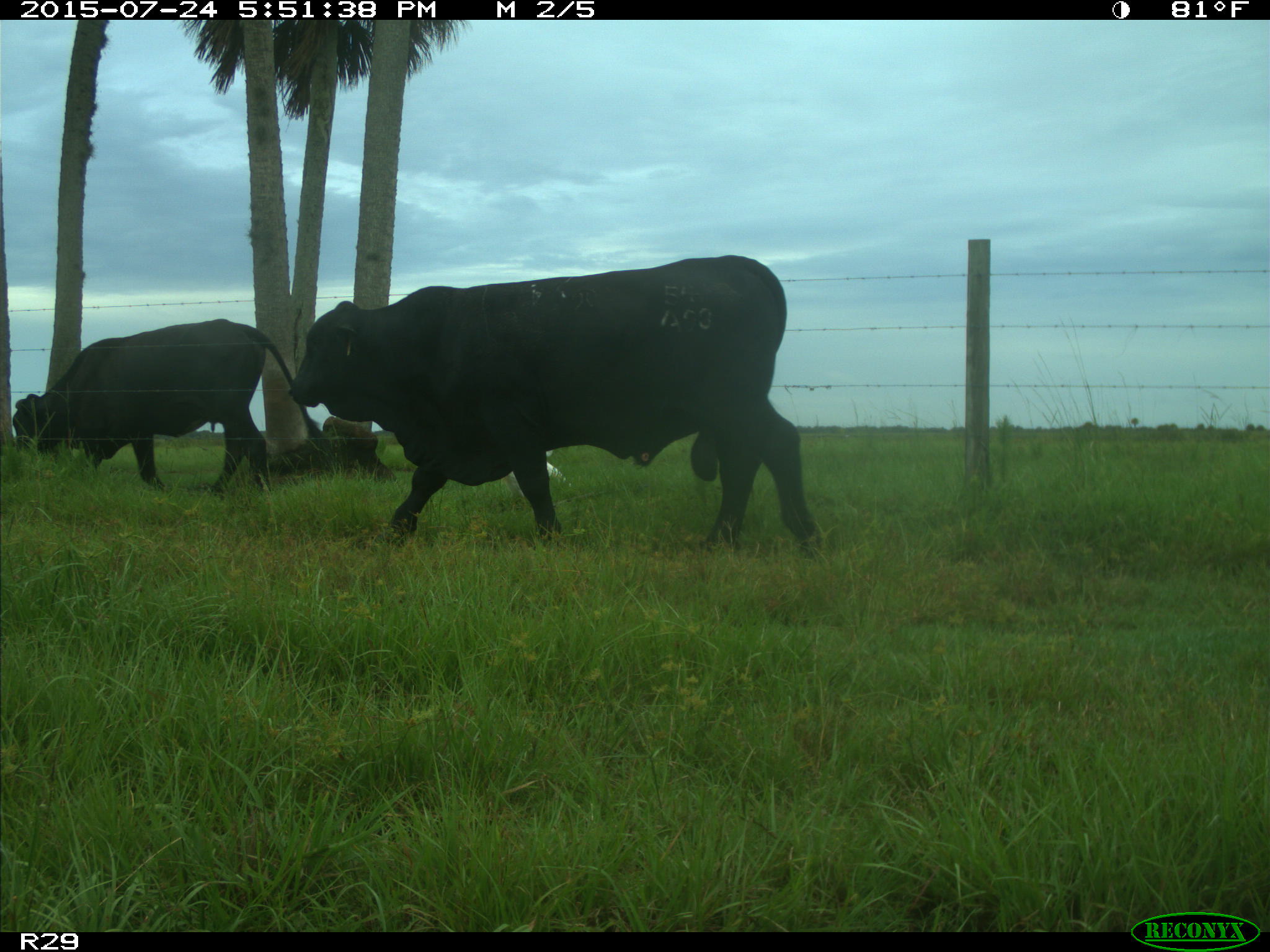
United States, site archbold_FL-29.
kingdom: Animalia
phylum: Chordata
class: Mammalia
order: Artiodactyla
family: Bovidae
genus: Bos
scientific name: Bos taurus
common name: domestic cow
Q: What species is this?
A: Bos taurus (domestic cow).